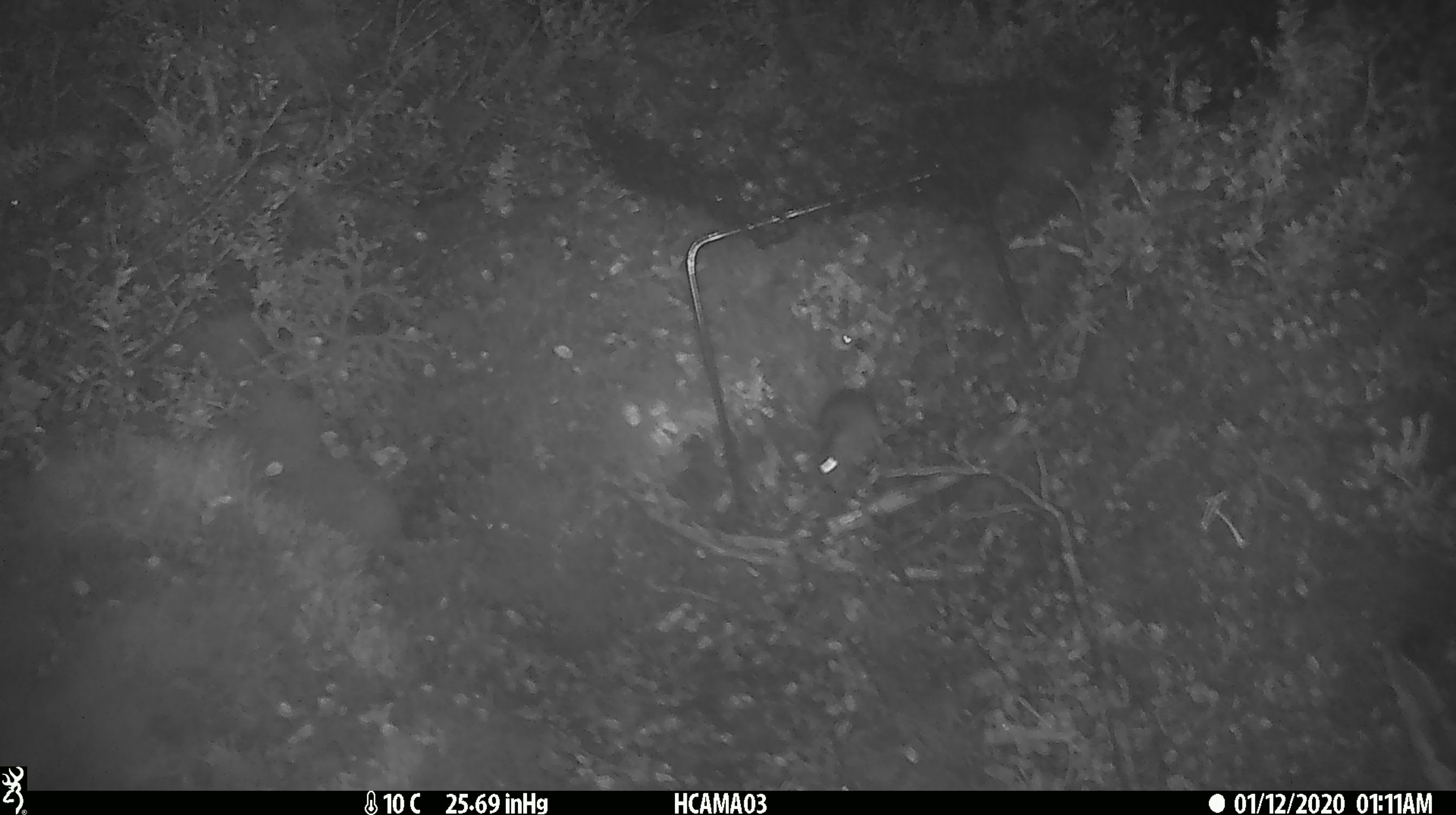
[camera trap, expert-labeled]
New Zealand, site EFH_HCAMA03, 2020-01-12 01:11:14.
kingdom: Animalia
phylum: Chordata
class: Mammalia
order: Rodentia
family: Muridae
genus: Mus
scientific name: Mus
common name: mouse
Mouse (Mus).